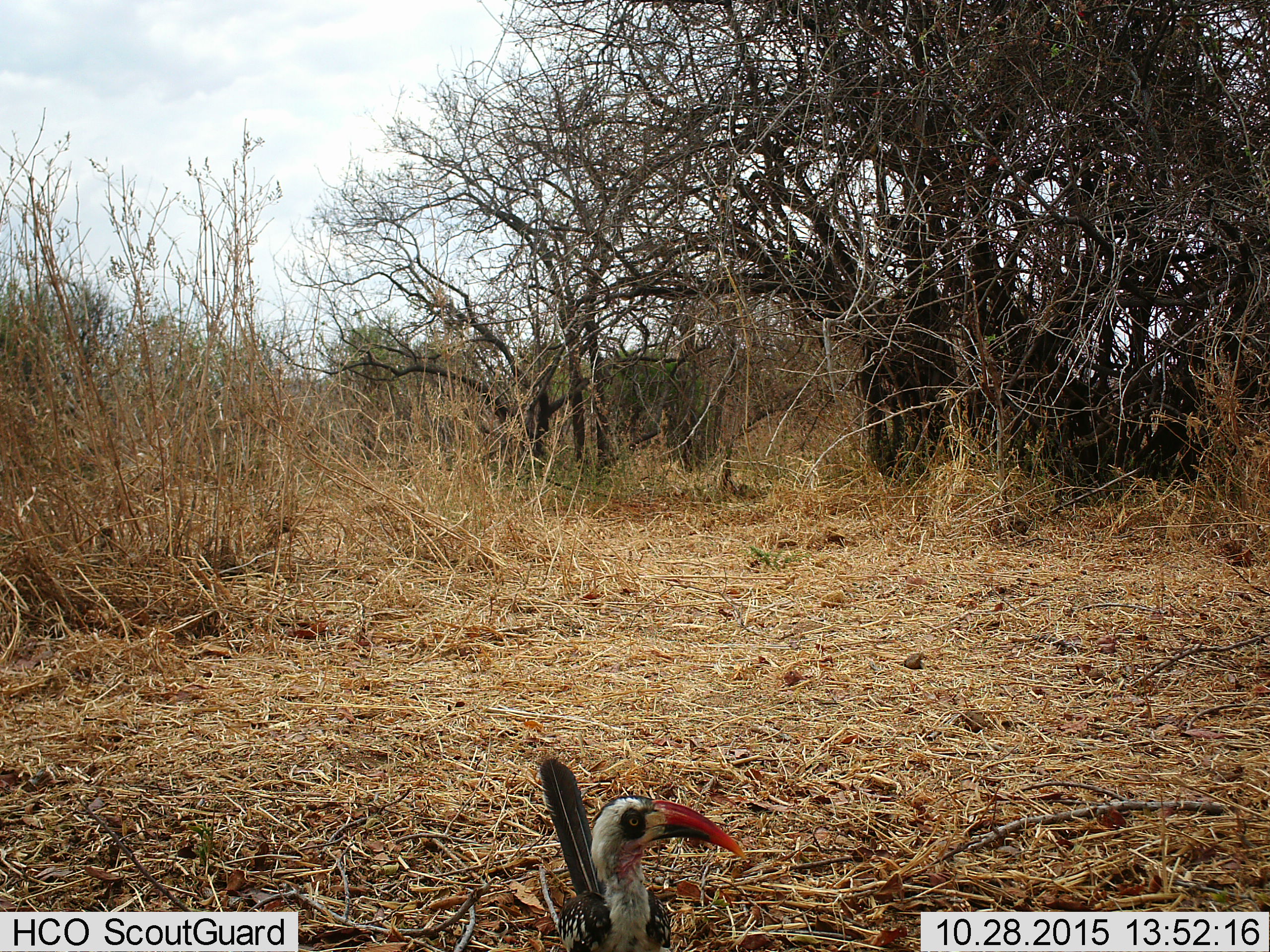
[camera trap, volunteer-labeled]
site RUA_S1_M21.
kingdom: Animalia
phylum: Chordata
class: Aves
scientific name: Aves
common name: bird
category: birdother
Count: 1.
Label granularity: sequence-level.